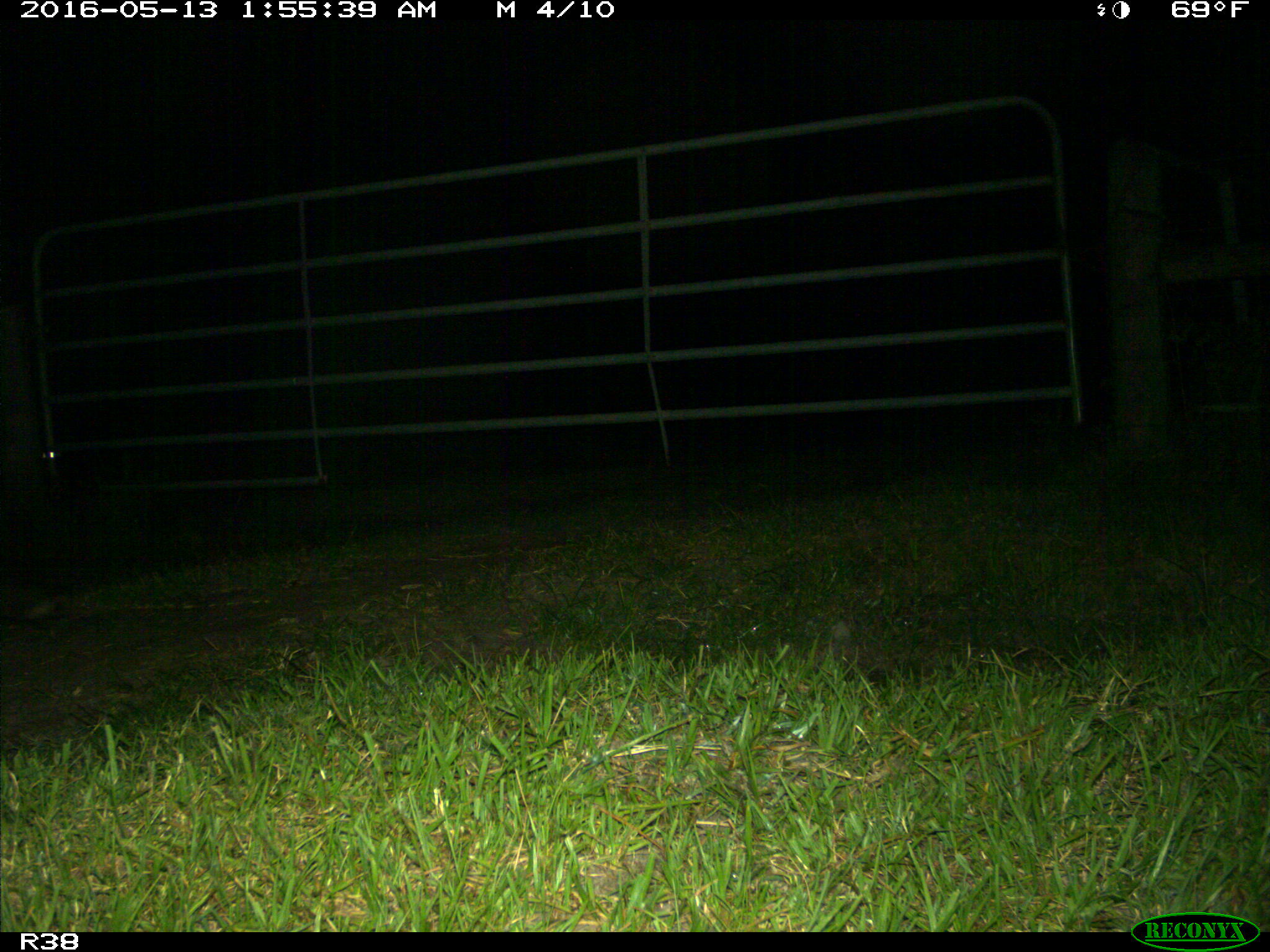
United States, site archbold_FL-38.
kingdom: Animalia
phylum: Chordata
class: Mammalia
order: Cingulata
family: Dasypodidae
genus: Dasypus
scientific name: Dasypus novemcinctus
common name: nine-banded armadillo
Dasypus novemcinctus (nine-banded armadillo).